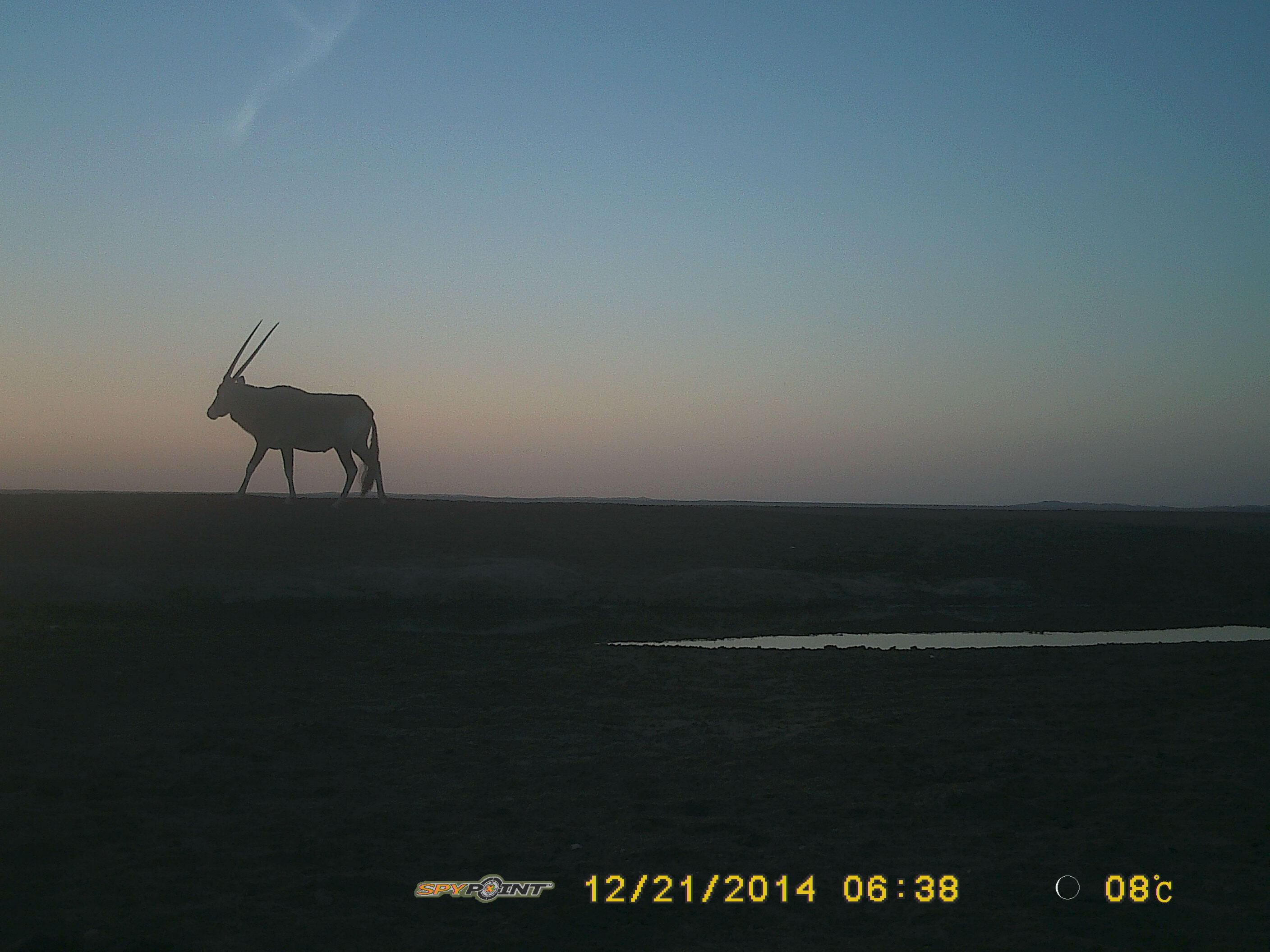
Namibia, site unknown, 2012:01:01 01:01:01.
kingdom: Animalia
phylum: Chordata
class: Mammalia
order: Artiodactyla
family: Bovidae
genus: Oryx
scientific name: Oryx gazella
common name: gemsbok